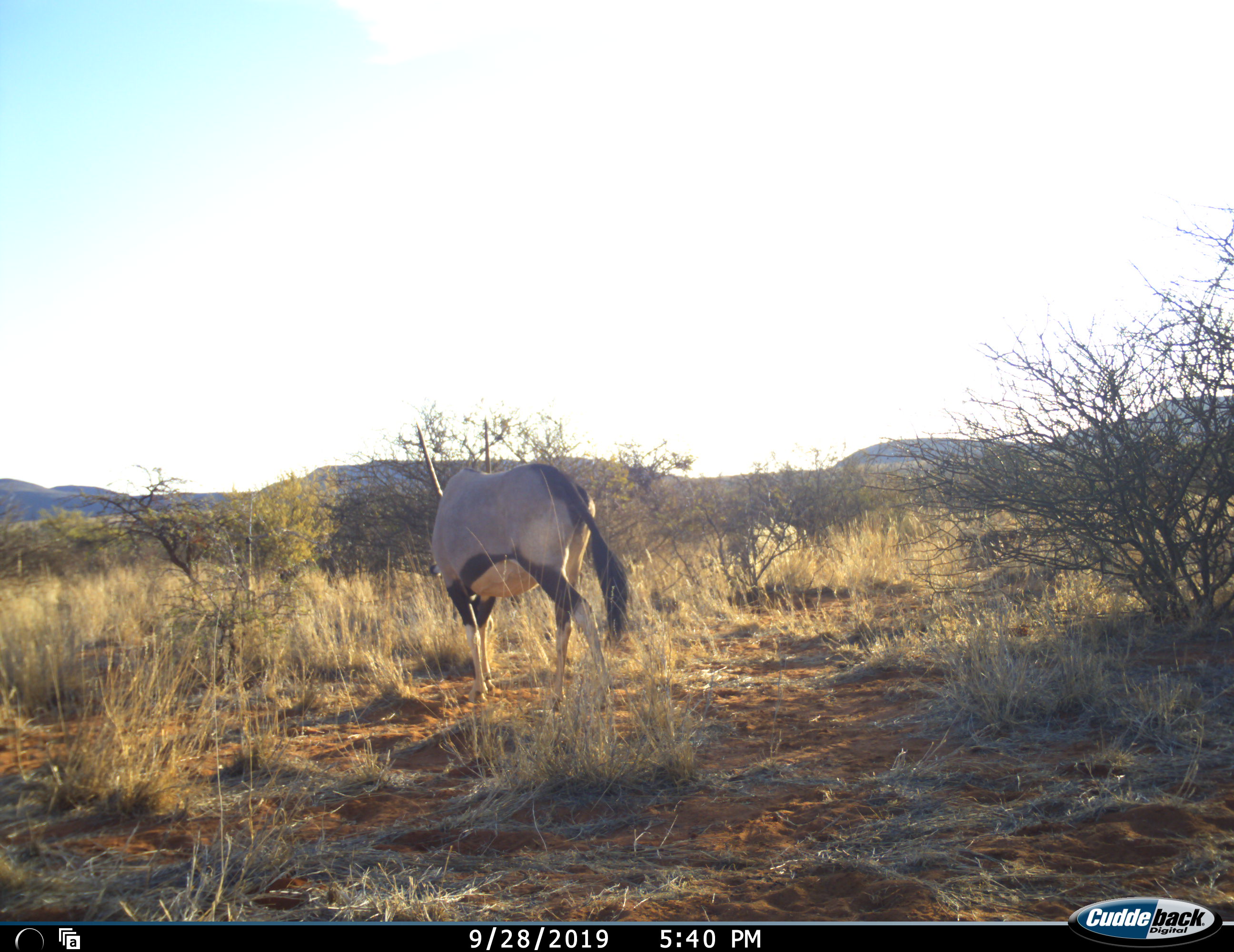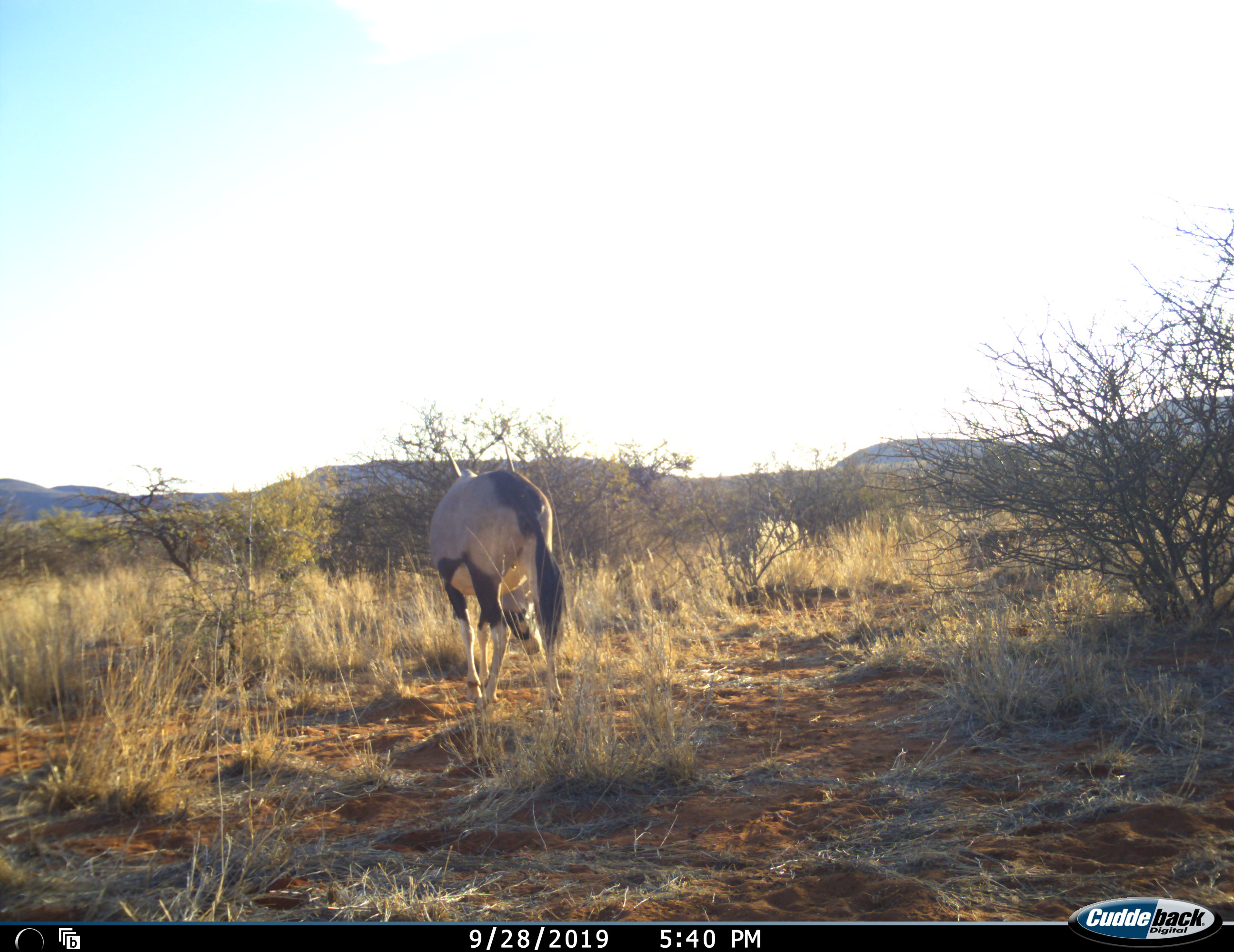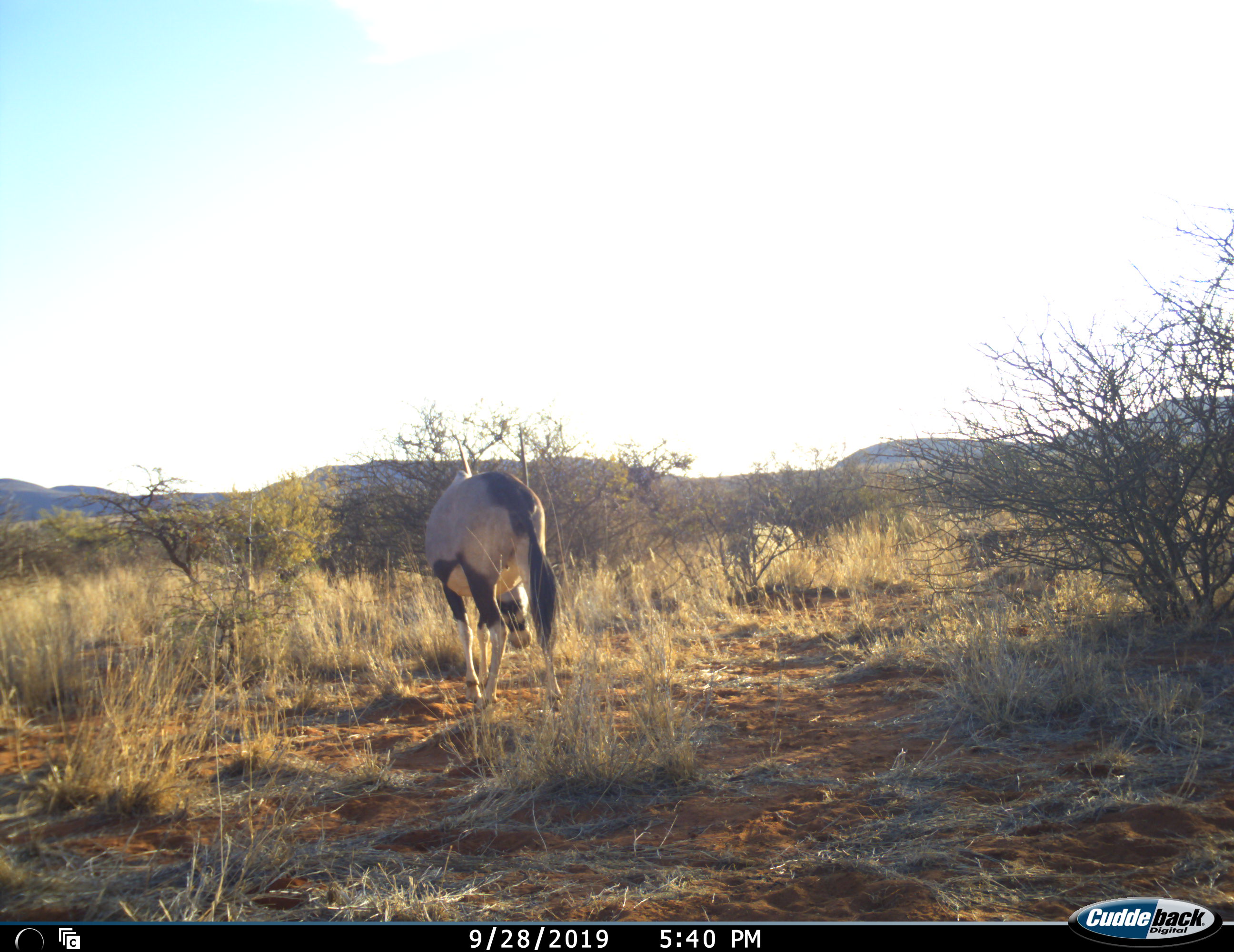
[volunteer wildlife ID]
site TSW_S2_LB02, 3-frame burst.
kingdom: Animalia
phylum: Chordata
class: Mammalia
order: Artiodactyla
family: Bovidae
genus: Oryx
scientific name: Oryx gazella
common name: gemsbok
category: oryx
Oryx (gemsbok) (Oryx gazella), count 1. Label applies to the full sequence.